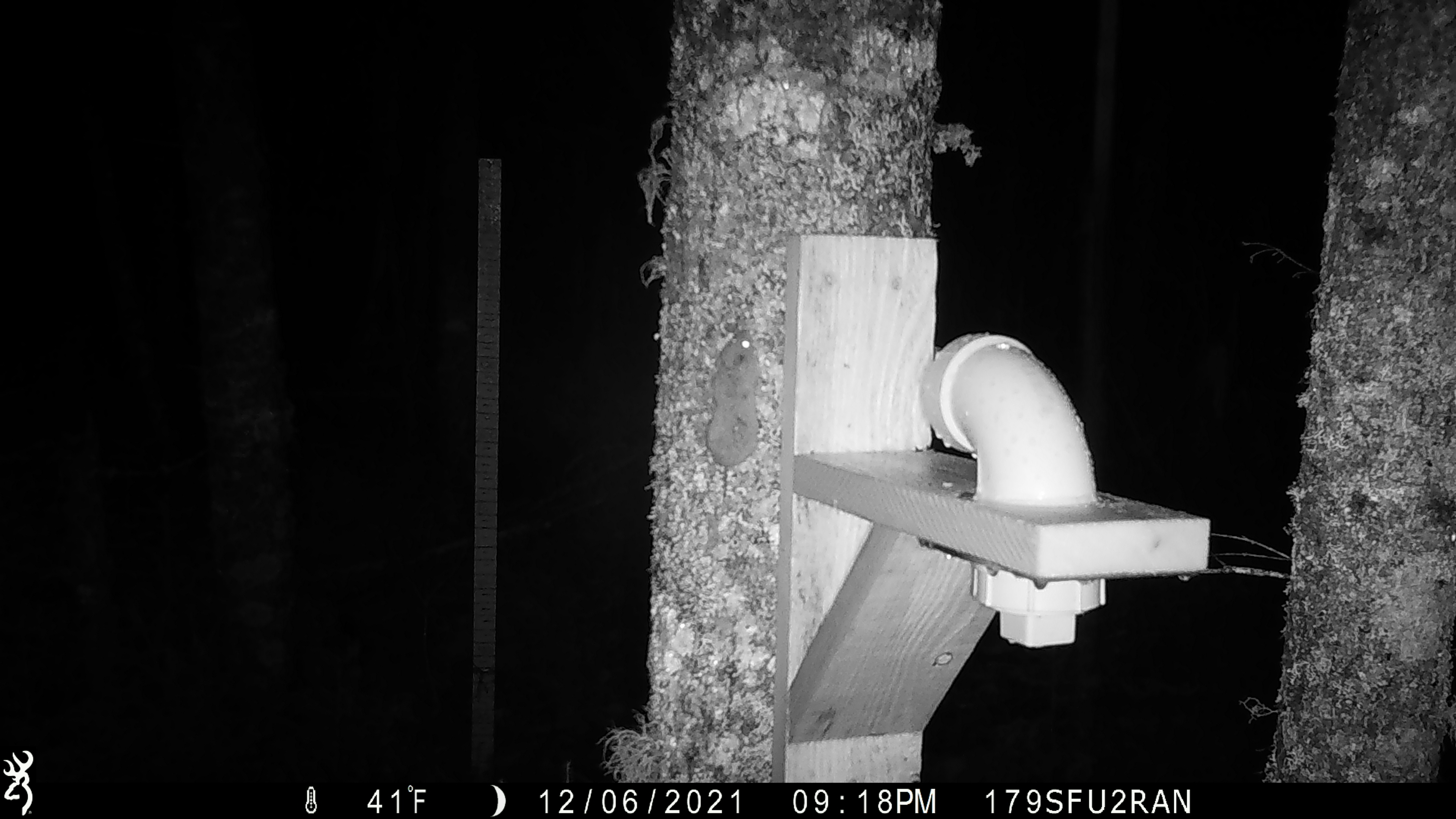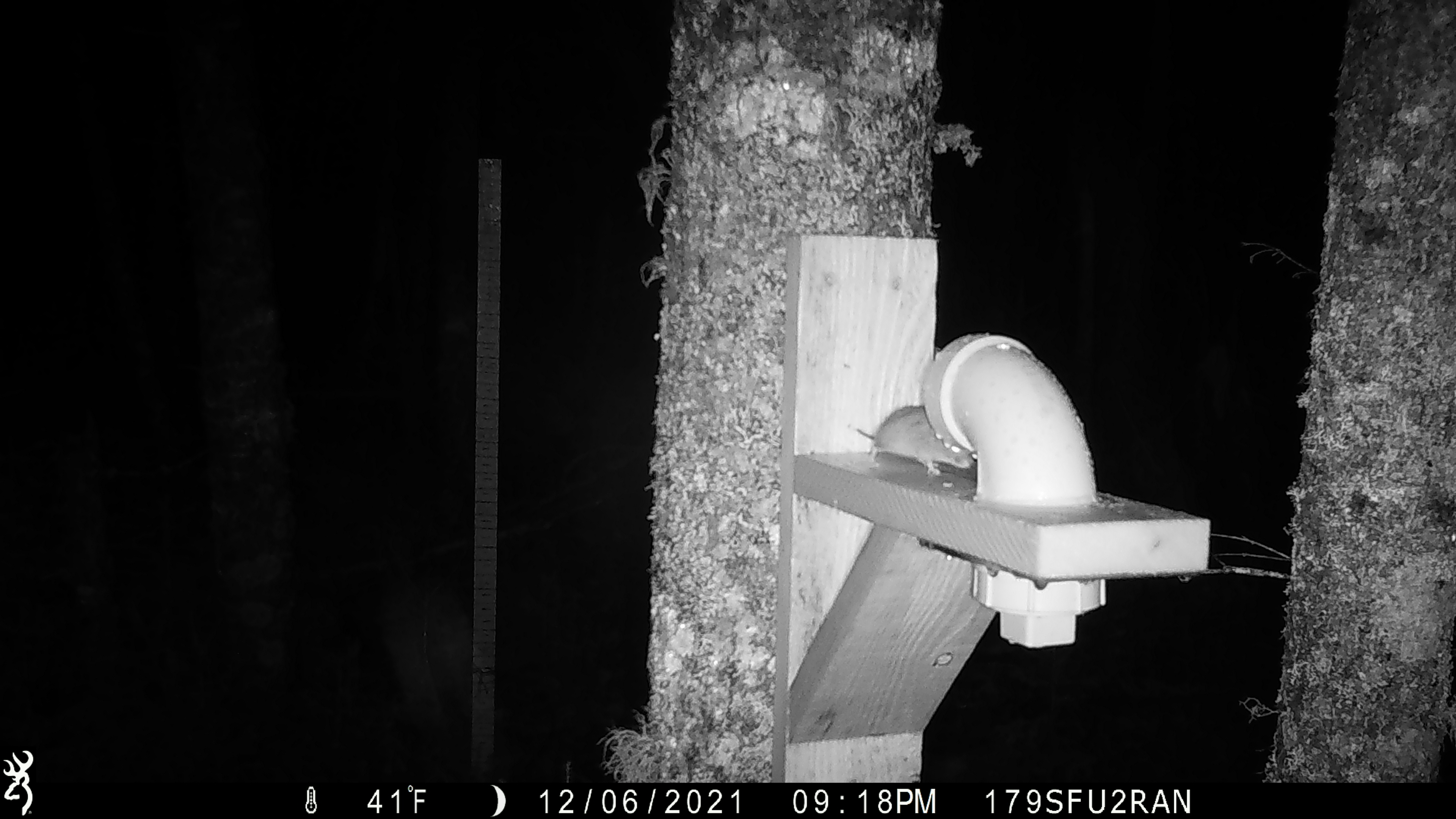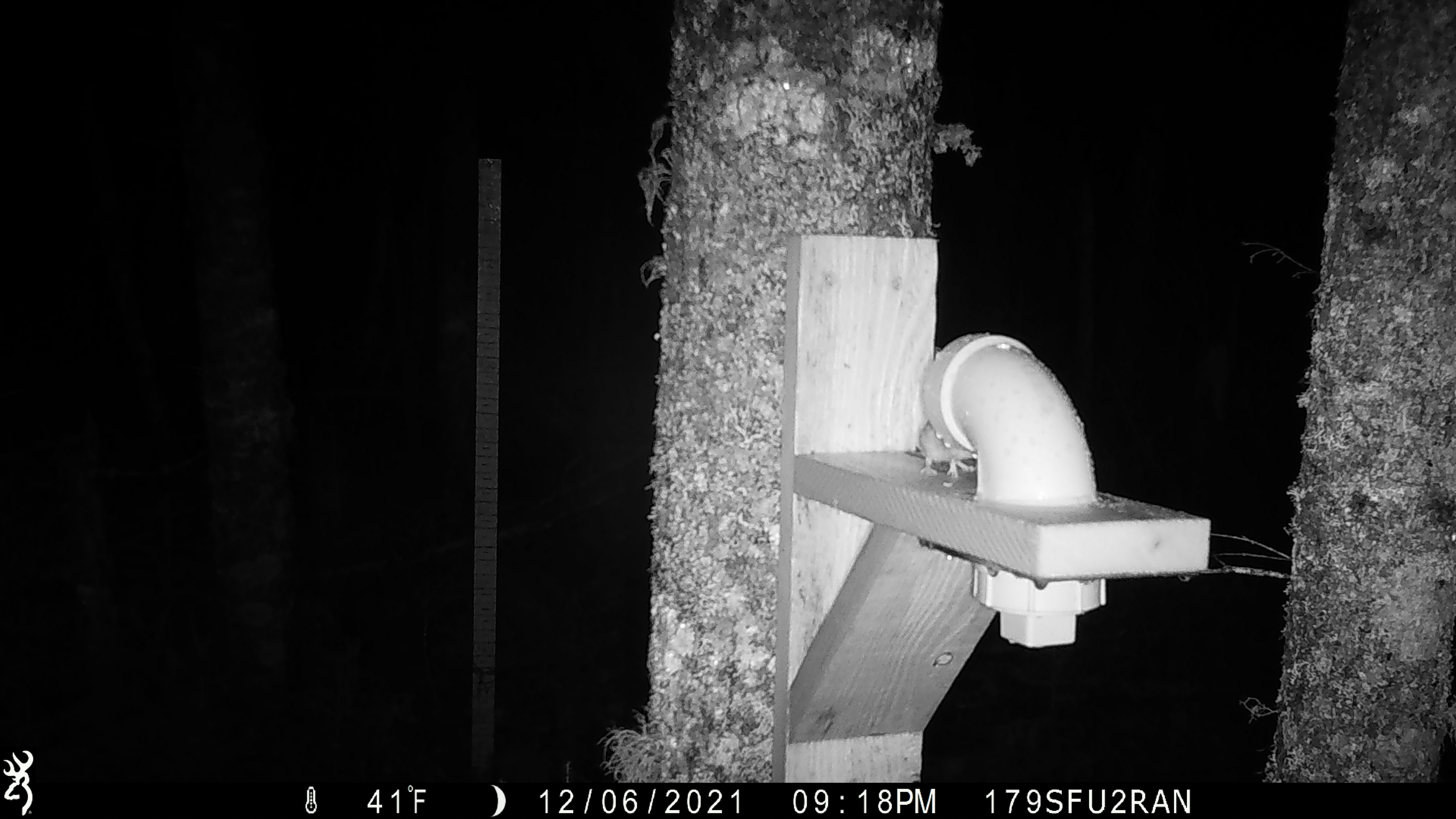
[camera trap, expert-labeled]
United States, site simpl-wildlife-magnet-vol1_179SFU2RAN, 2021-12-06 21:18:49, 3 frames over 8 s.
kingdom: Animalia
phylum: Chordata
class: Mammalia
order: Rodentia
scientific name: Rodentia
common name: mouse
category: mouse sp.